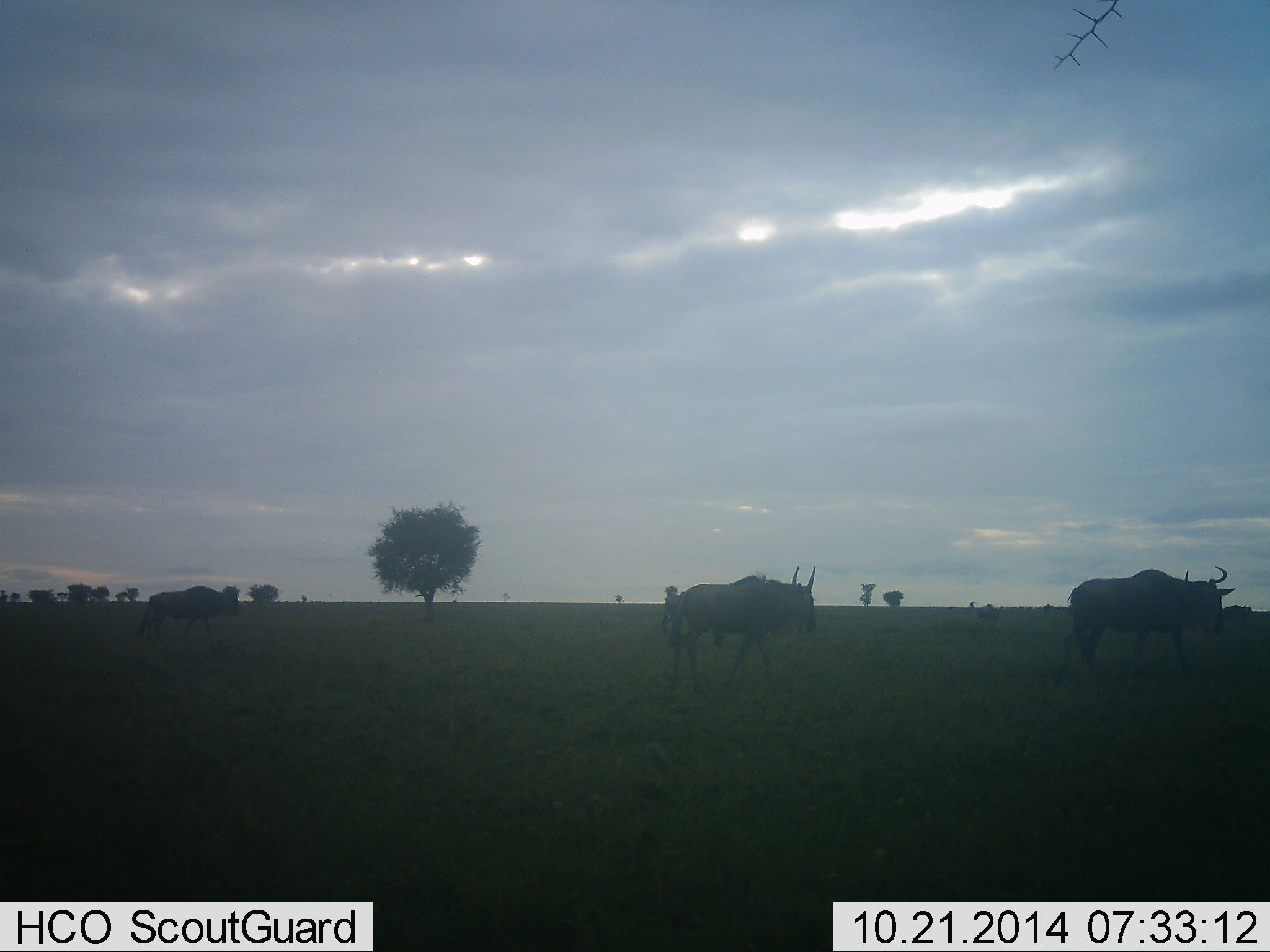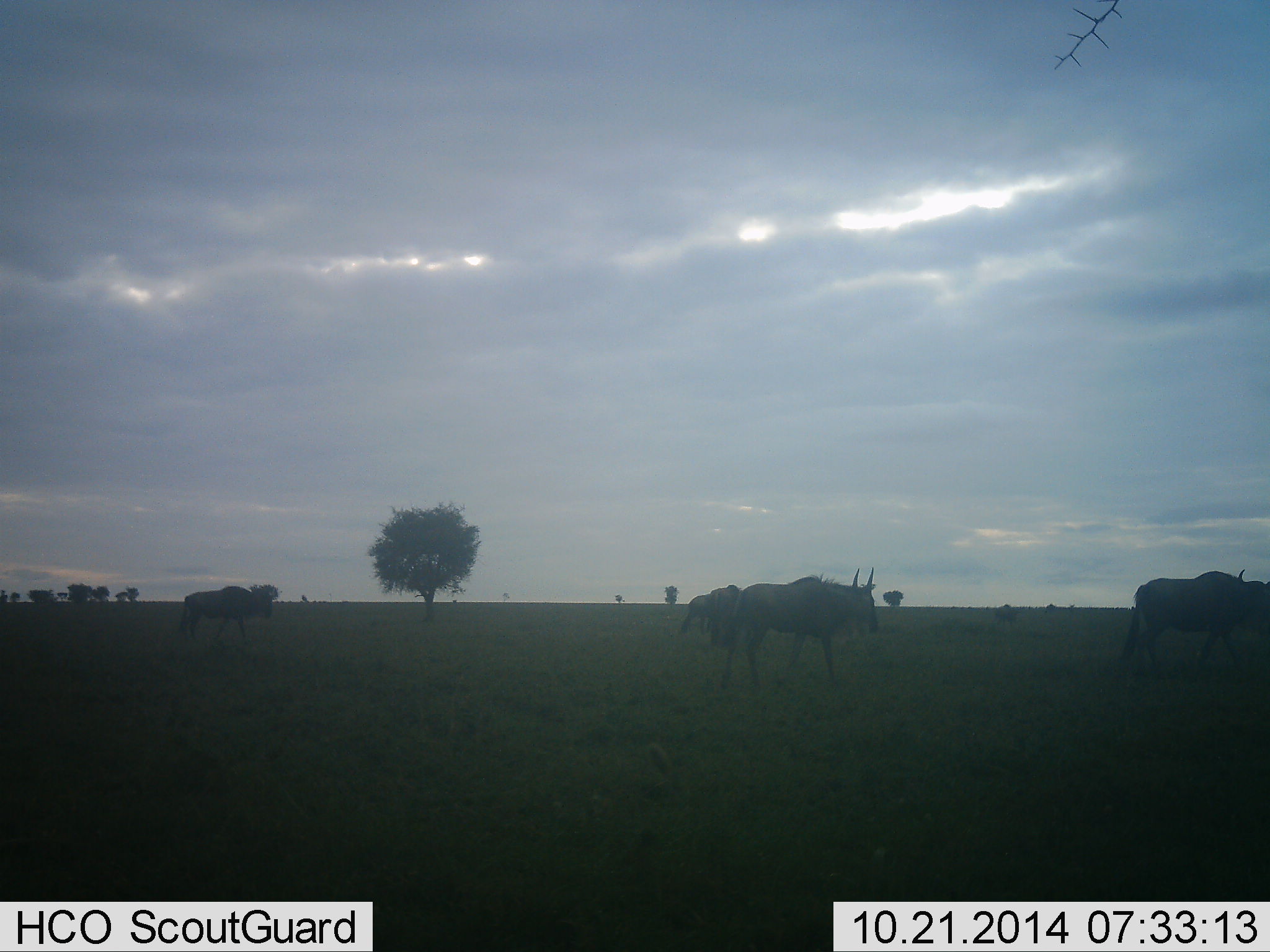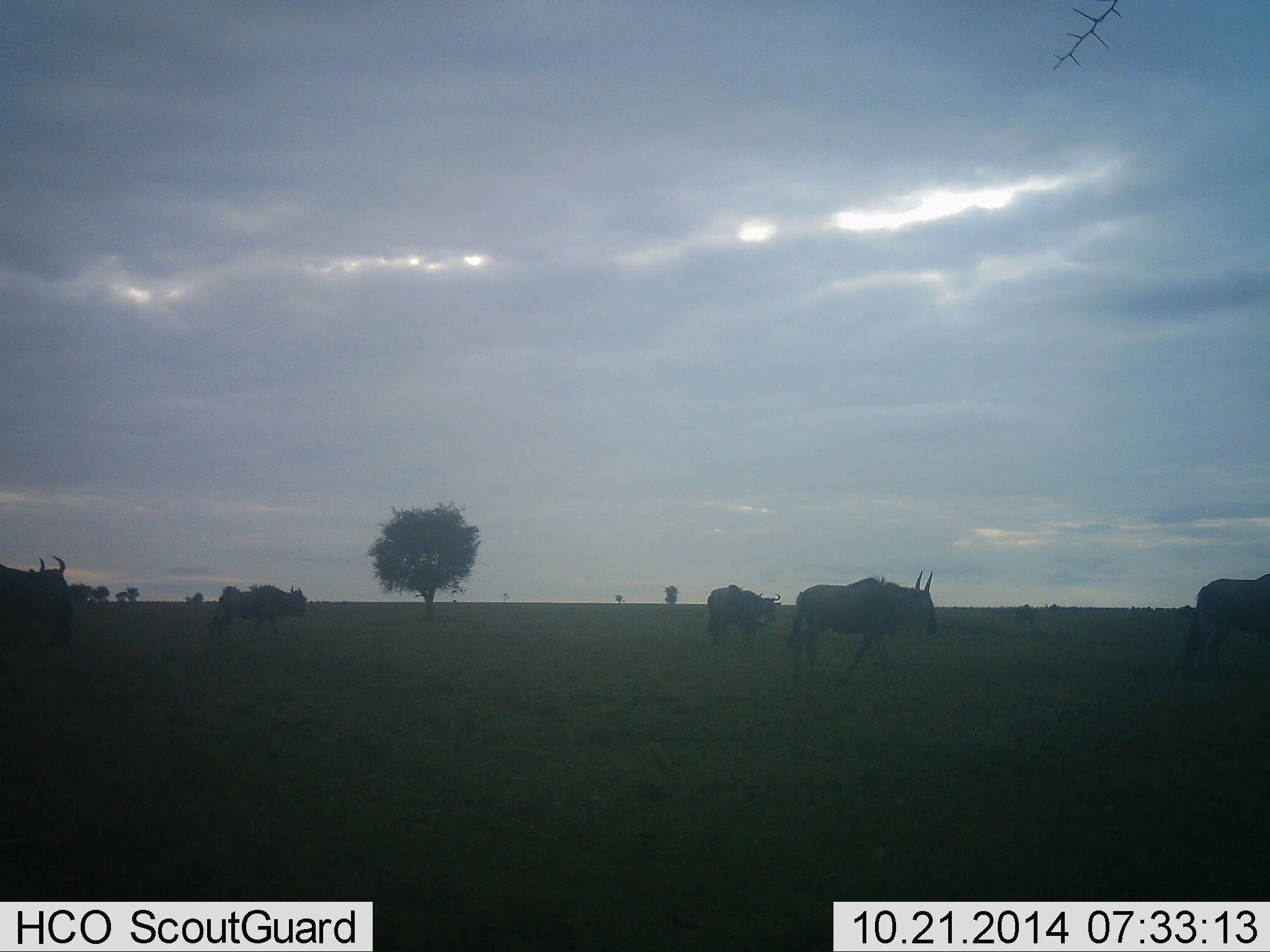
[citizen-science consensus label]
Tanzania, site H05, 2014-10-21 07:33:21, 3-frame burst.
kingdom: Animalia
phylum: Chordata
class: Mammalia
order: Artiodactyla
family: Bovidae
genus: Connochaetes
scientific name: Connochaetes taurinus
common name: blue wildebeest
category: wildebeest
Wildebeest (blue wildebeest) (Connochaetes taurinus), count 5. Behavior (volunteer vote fractions): standing 0%, resting 0%, moving 100%, interacting 0%. Young present (vote fraction): 0%. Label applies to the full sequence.